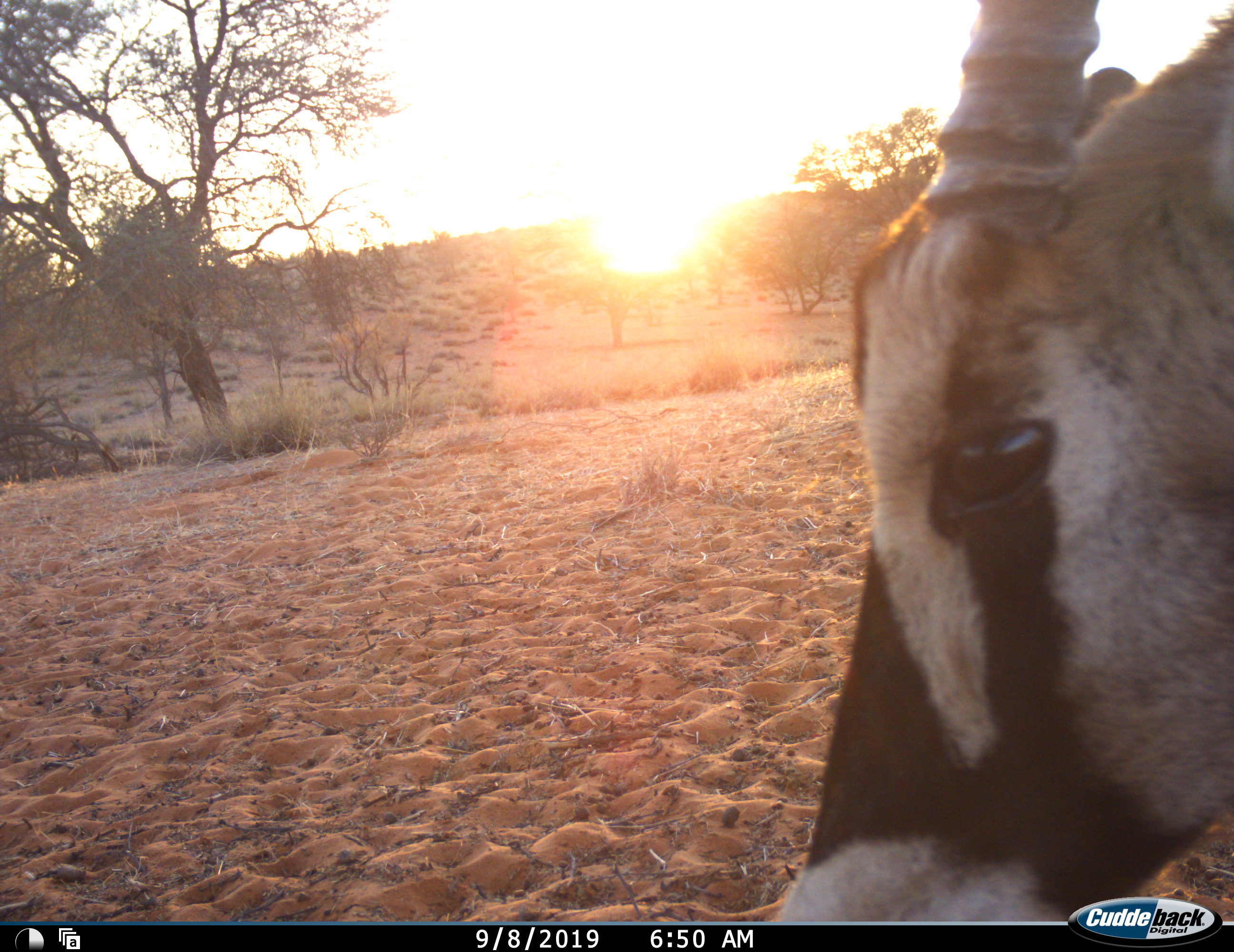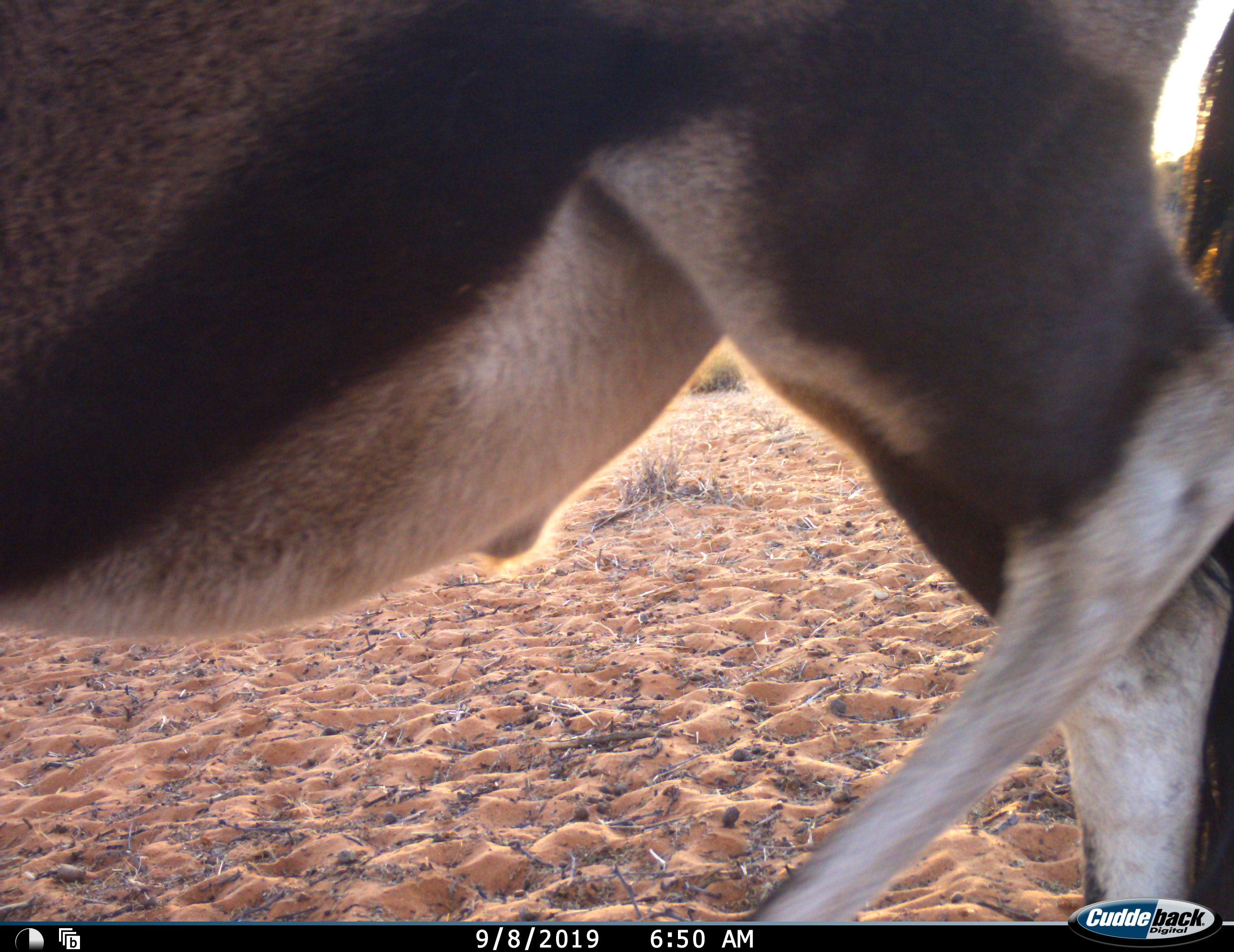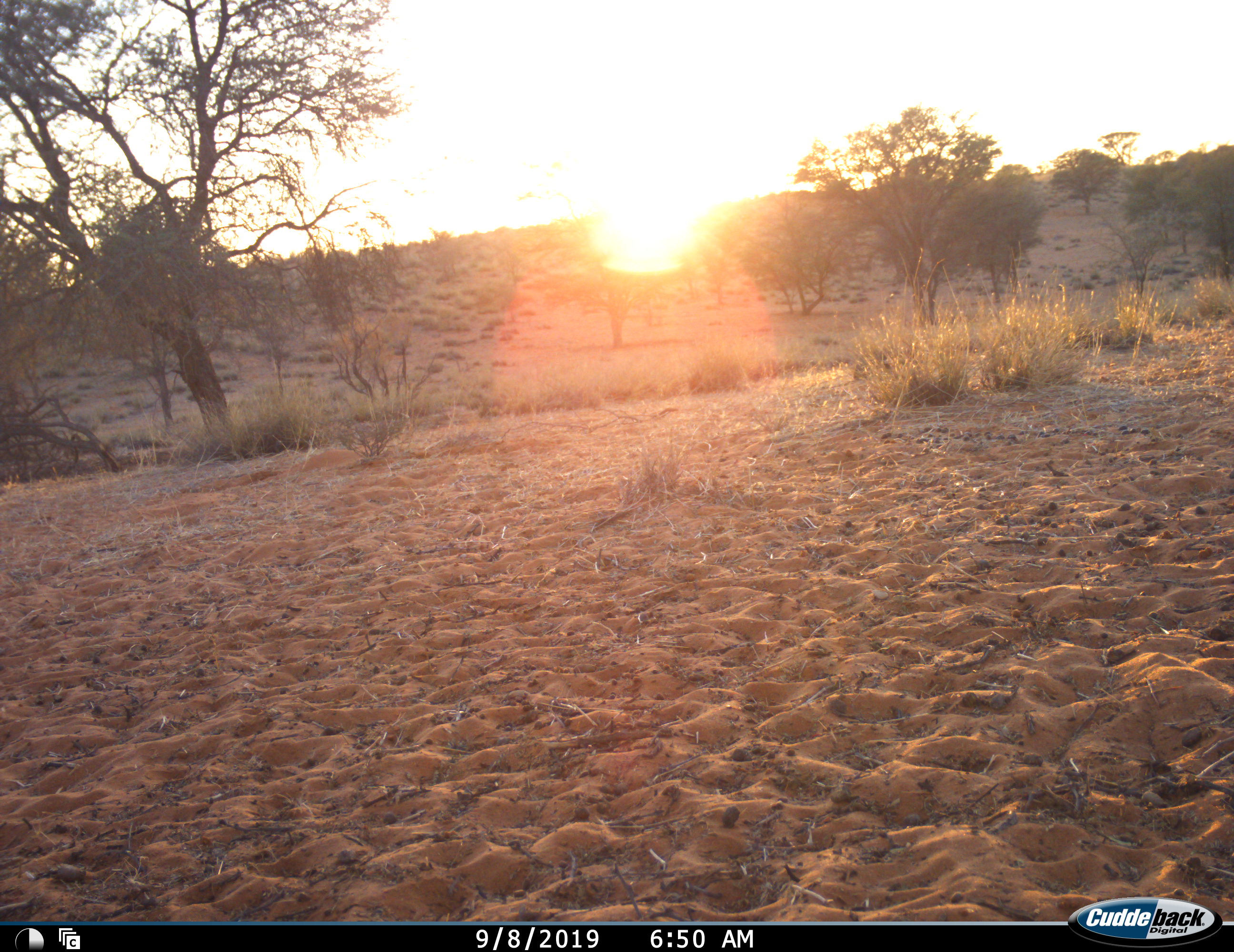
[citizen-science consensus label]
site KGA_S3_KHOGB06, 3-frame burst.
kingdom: Animalia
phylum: Chordata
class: Mammalia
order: Artiodactyla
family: Bovidae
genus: Oryx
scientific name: Oryx gazella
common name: gemsbok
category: oryx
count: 1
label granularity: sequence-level